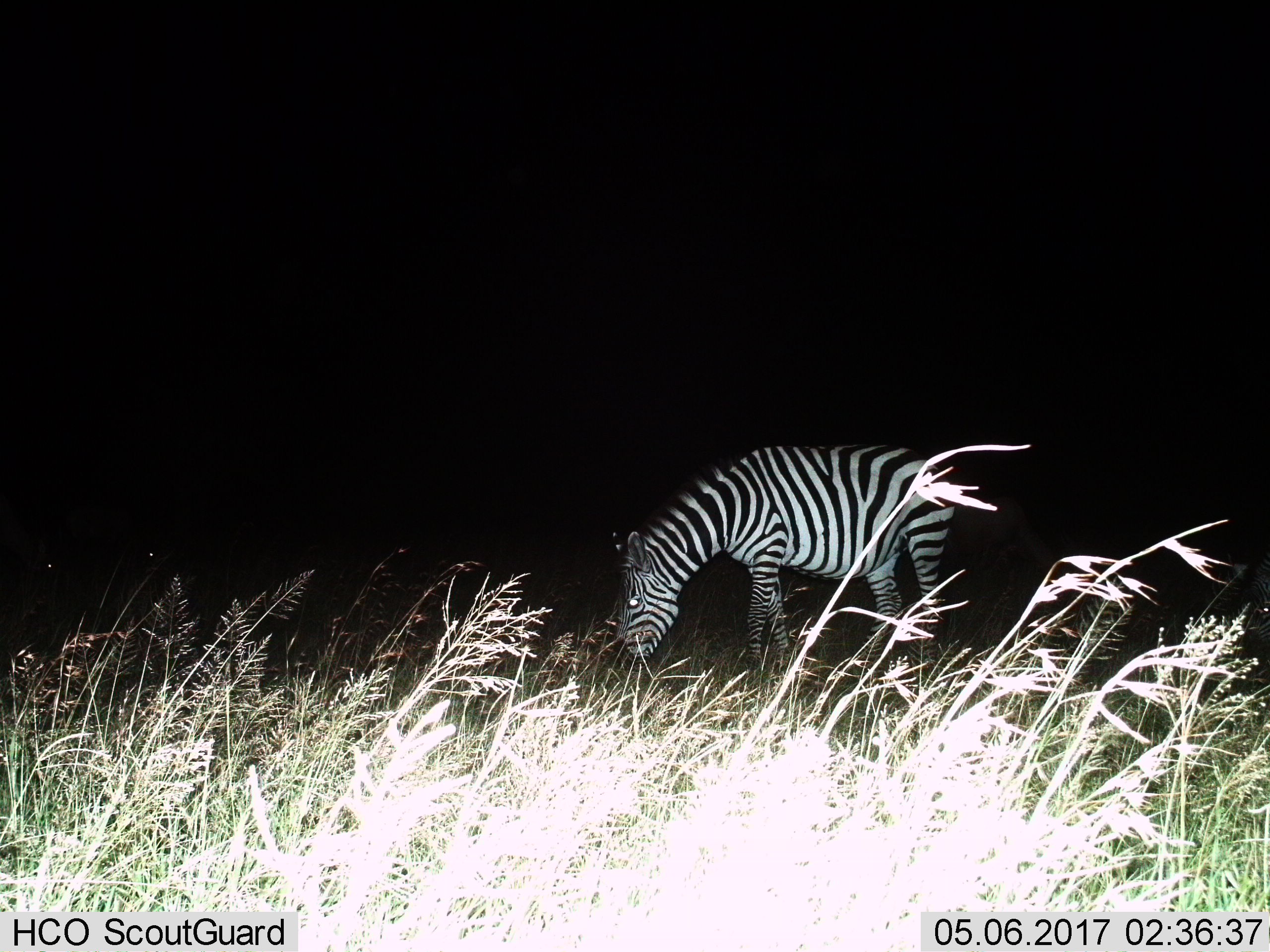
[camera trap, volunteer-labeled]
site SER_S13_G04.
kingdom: Animalia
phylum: Chordata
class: Mammalia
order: Perissodactyla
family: Equidae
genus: Equus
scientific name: Equus quagga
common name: plains zebra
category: zebraplains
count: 3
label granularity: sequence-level